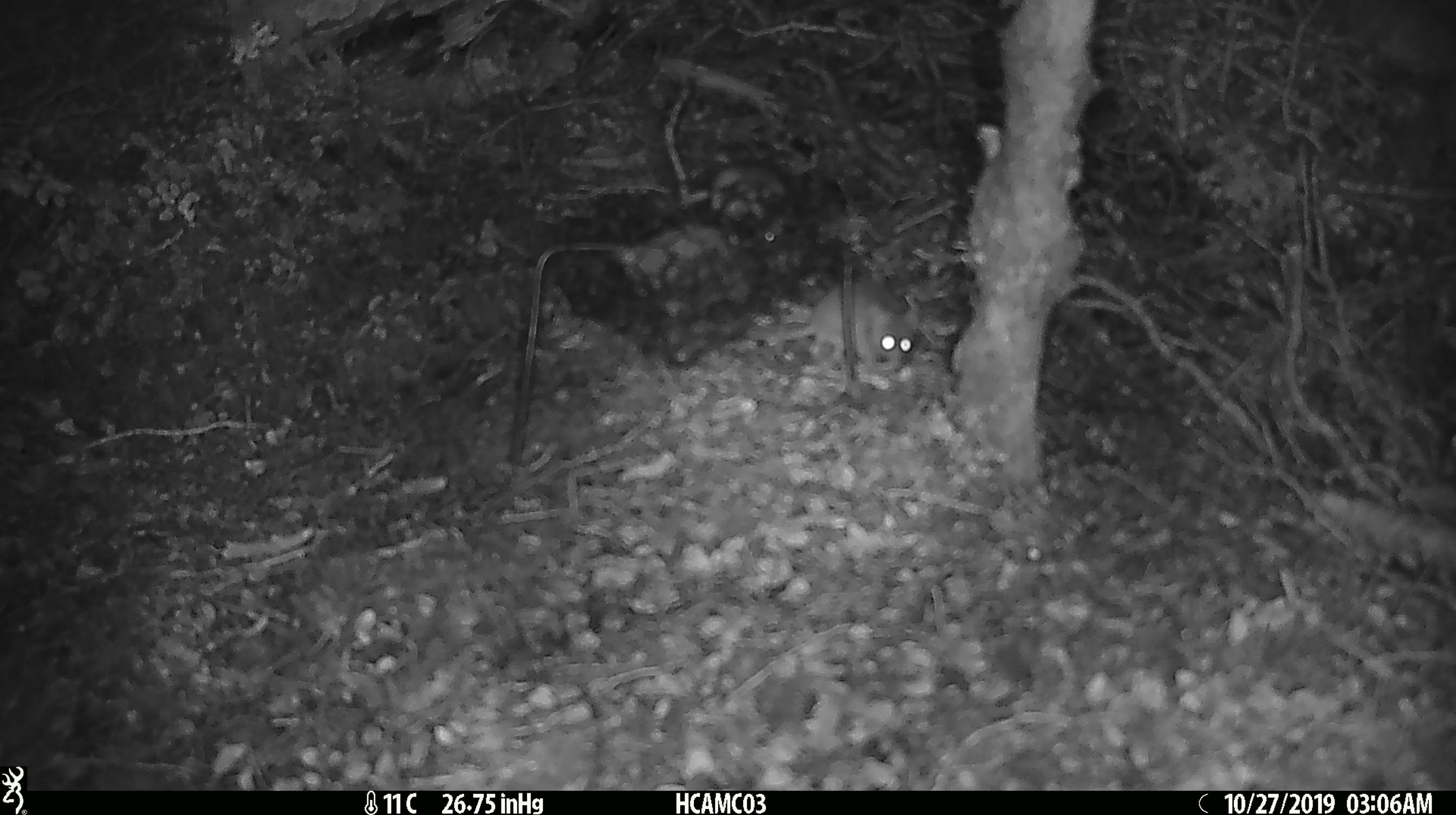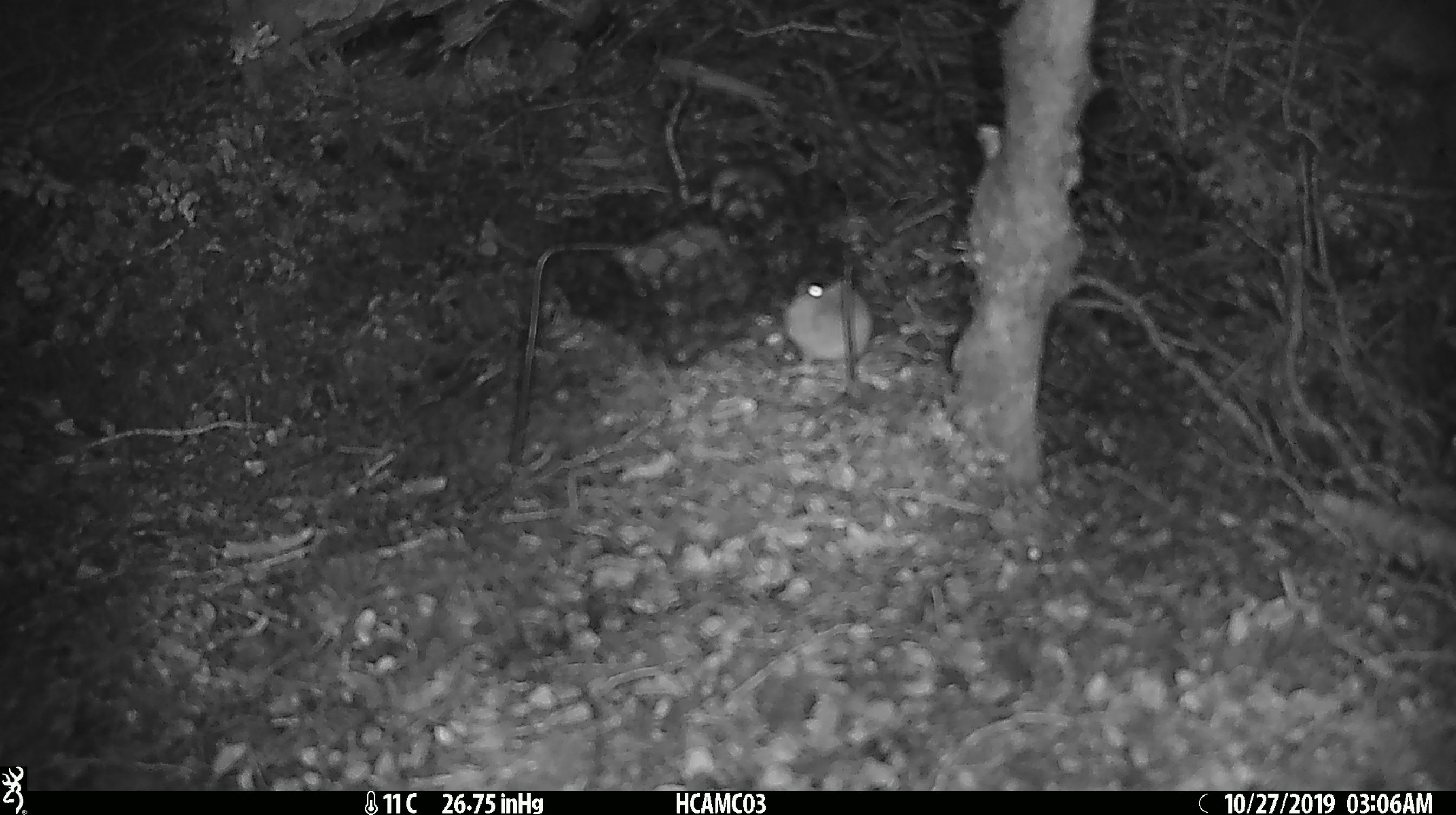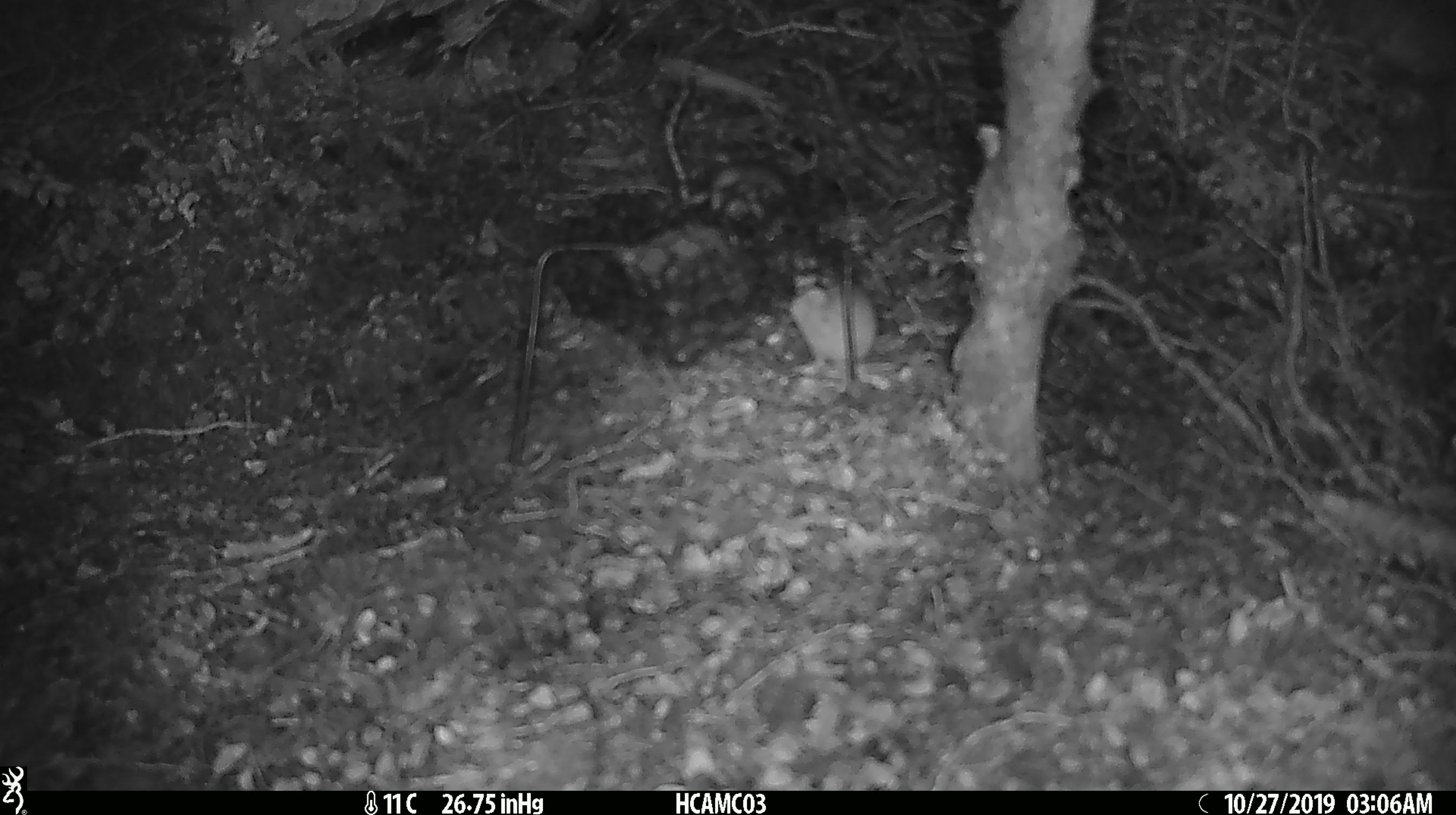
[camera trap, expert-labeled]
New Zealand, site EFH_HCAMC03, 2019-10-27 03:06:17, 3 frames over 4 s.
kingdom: Animalia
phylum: Chordata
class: Mammalia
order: Rodentia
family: Muridae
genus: Mus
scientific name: Mus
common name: mouse